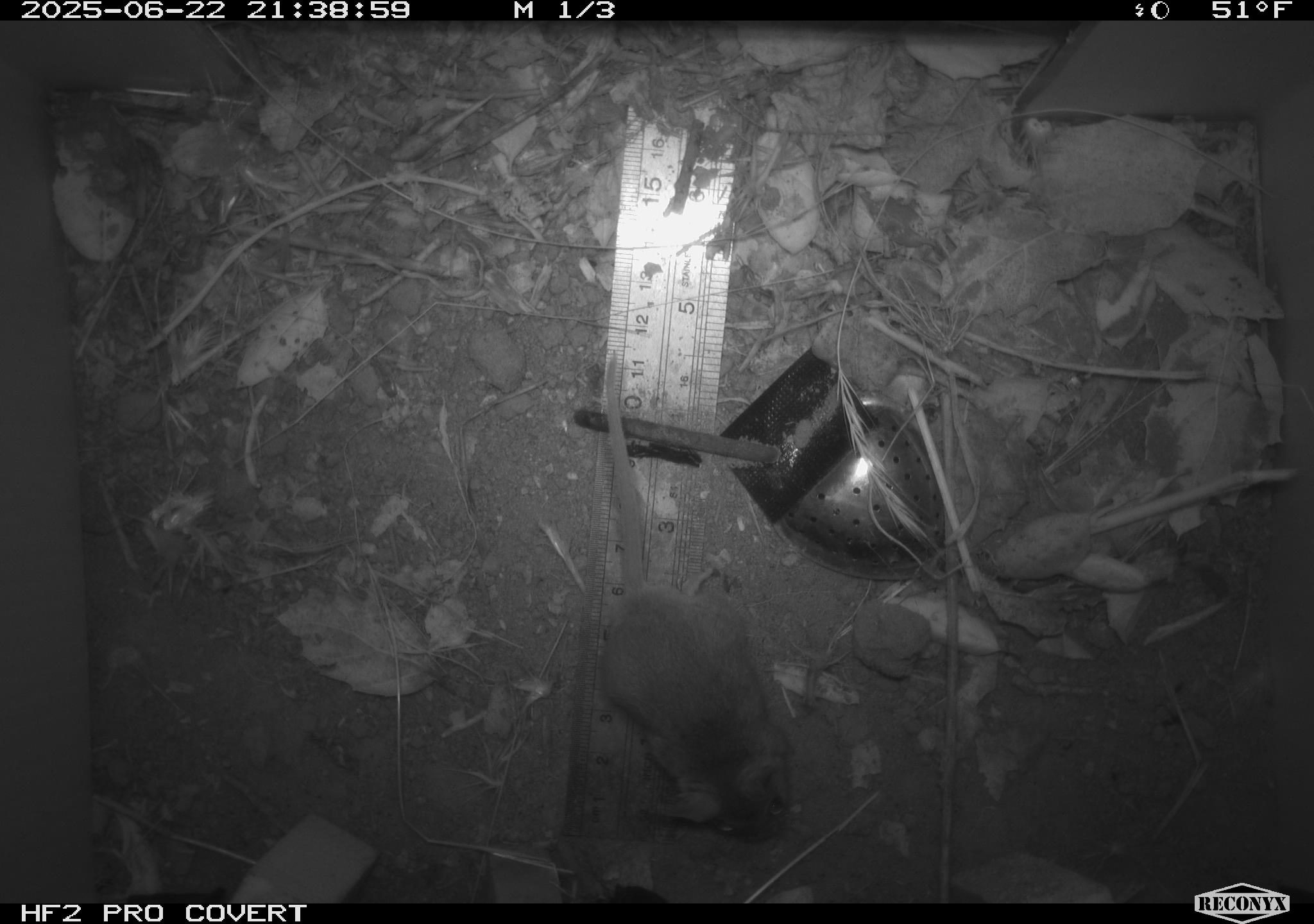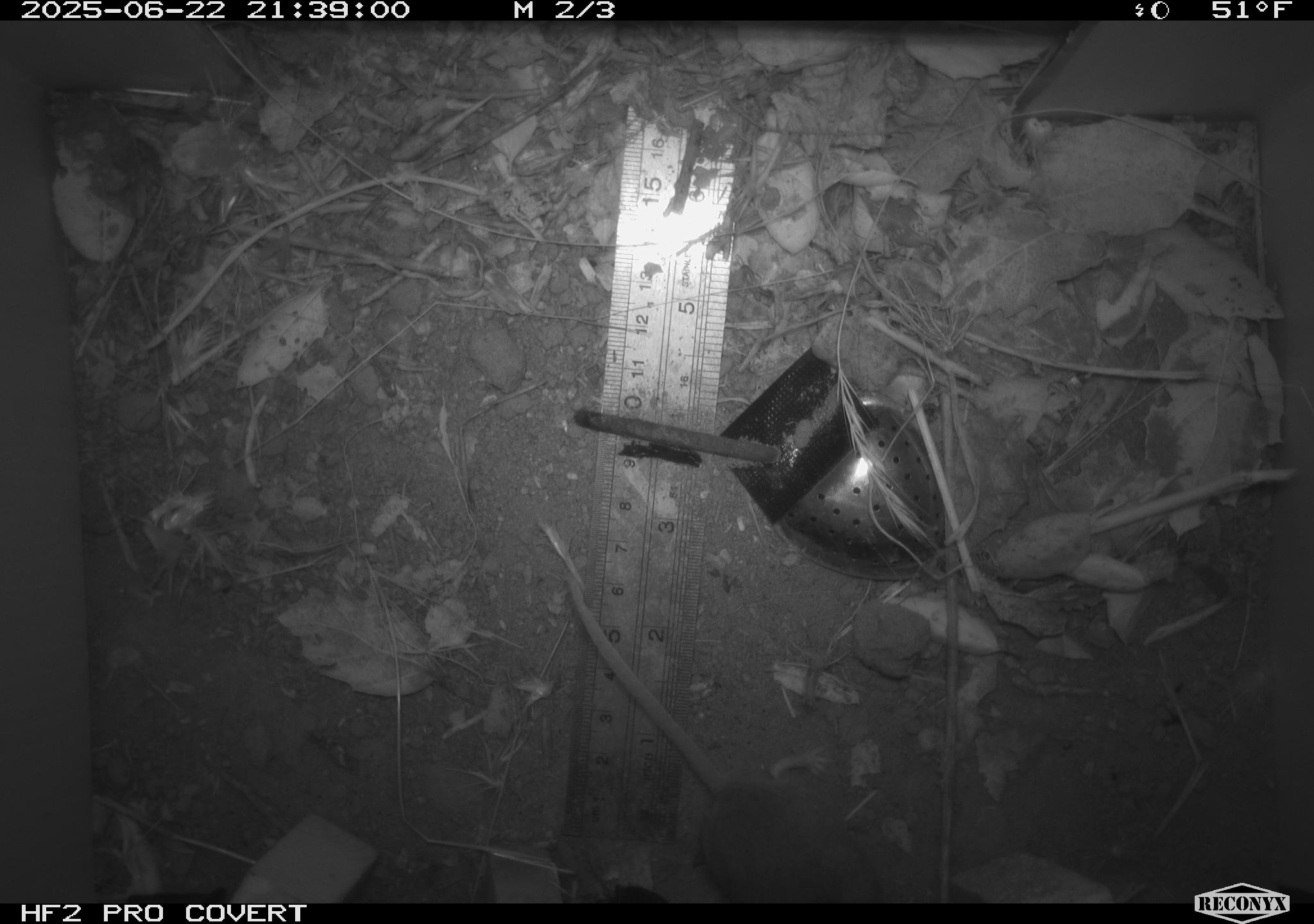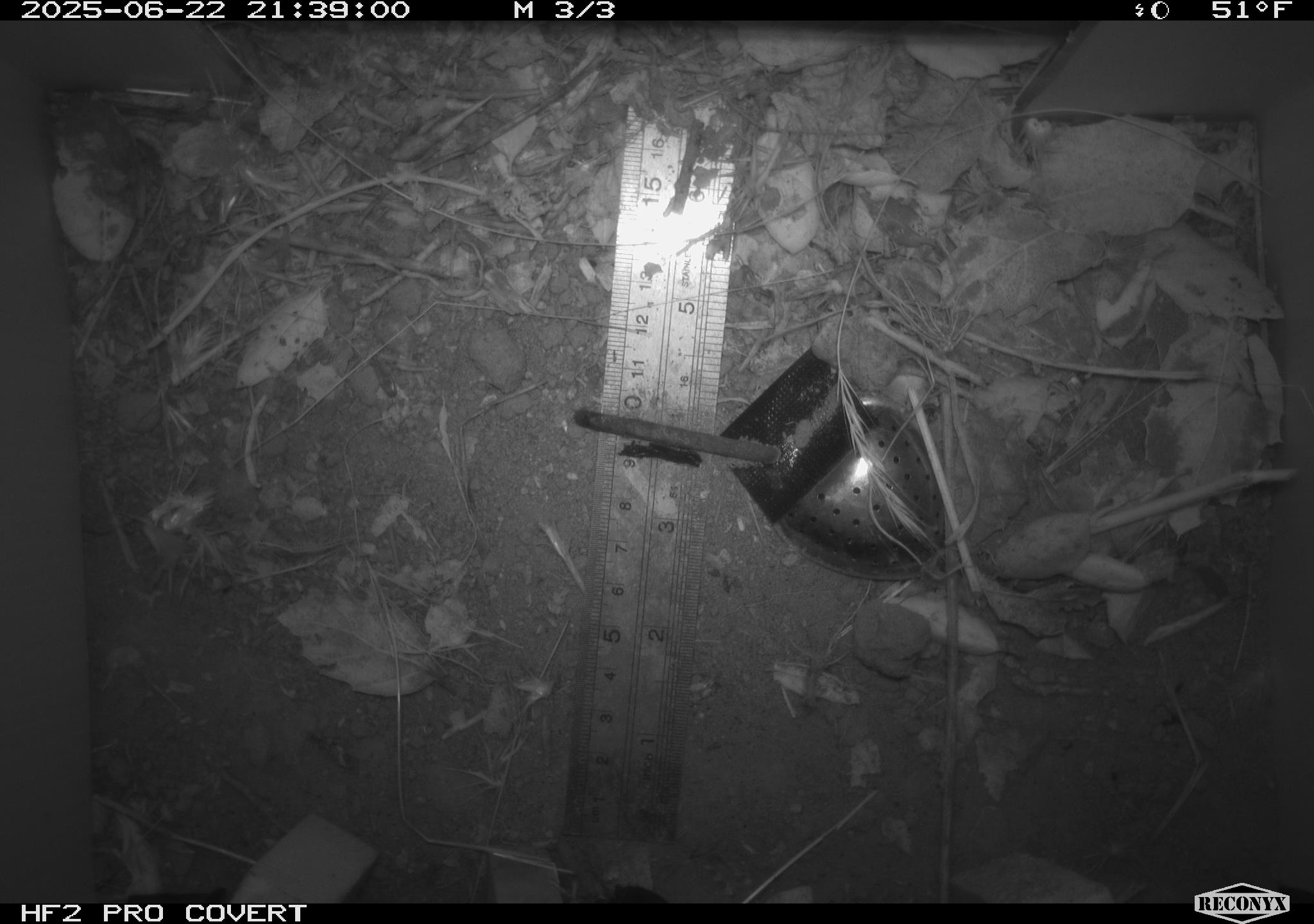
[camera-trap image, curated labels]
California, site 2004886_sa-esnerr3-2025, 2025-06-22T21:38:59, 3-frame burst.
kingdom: Animalia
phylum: Chordata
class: Mammalia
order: Rodentia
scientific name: Rodentia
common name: rodent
Rodent (Rodentia).